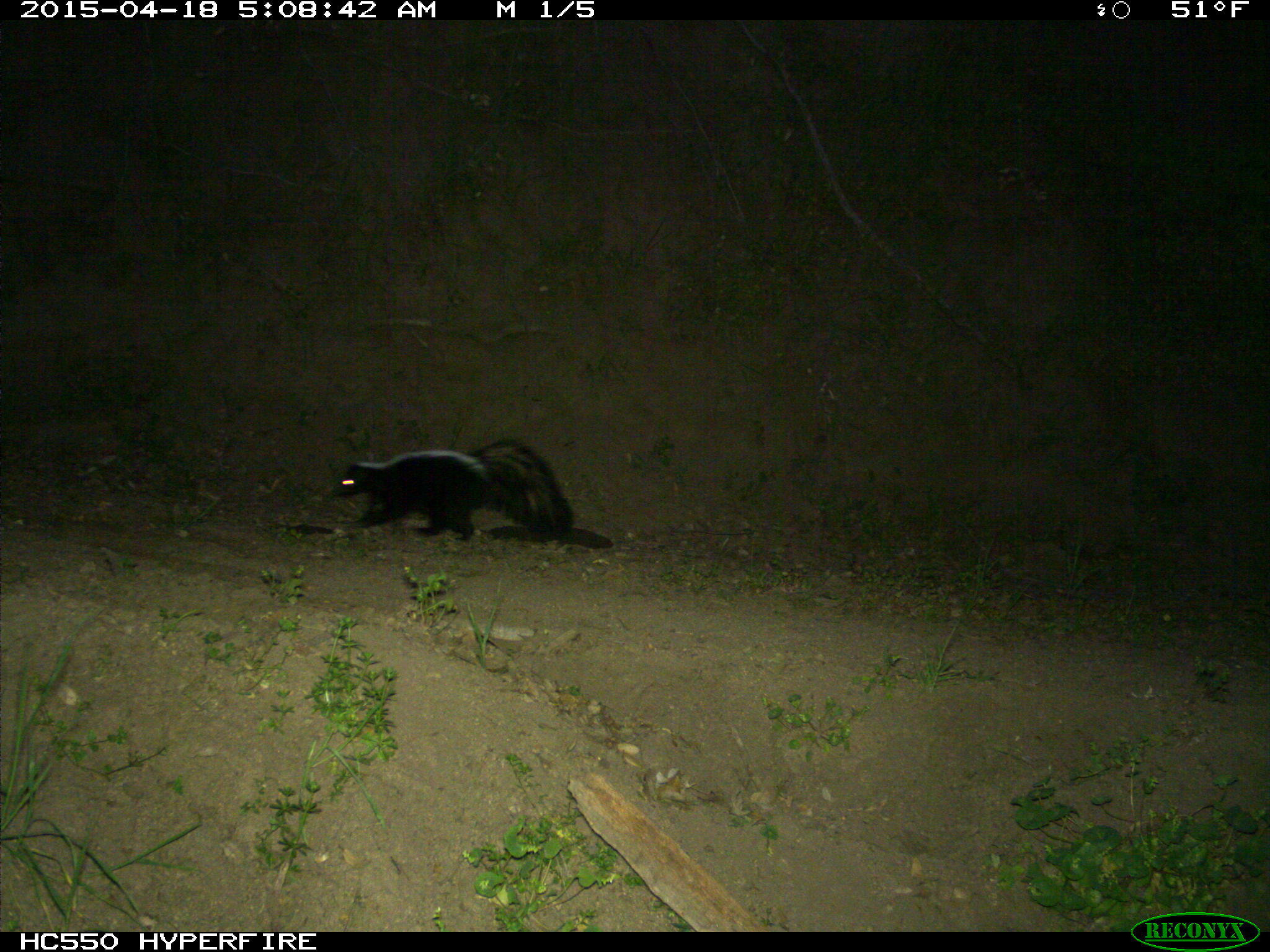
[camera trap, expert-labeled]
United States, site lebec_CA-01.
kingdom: Animalia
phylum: Chordata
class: Mammalia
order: Carnivora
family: Mephitidae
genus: Mephitis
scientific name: Mephitis mephitis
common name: striped skunk